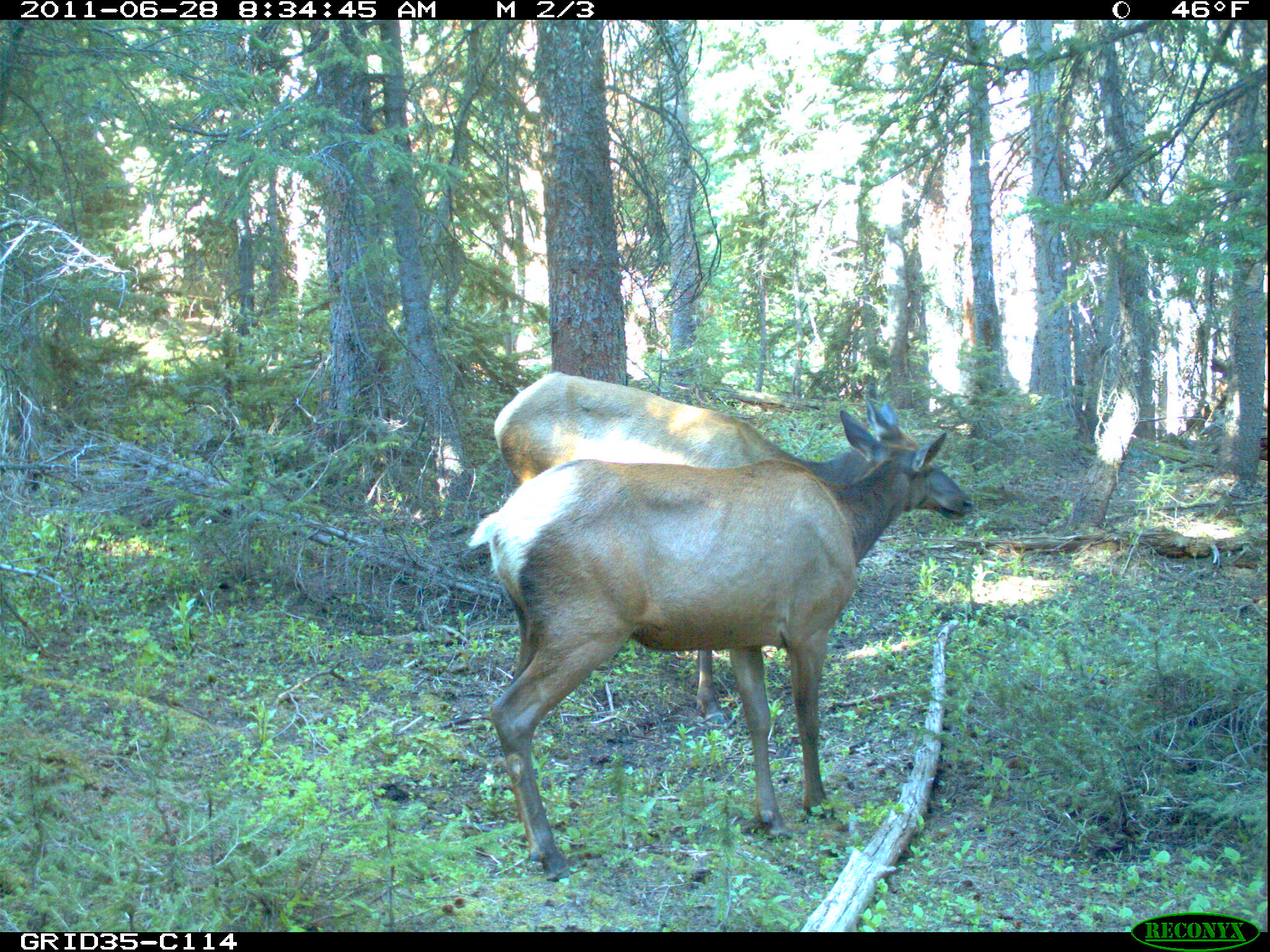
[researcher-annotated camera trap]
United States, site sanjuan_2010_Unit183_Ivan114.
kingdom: Animalia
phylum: Chordata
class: Mammalia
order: Artiodactyla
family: Cervidae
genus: Cervus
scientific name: Cervus elaphus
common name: red deer